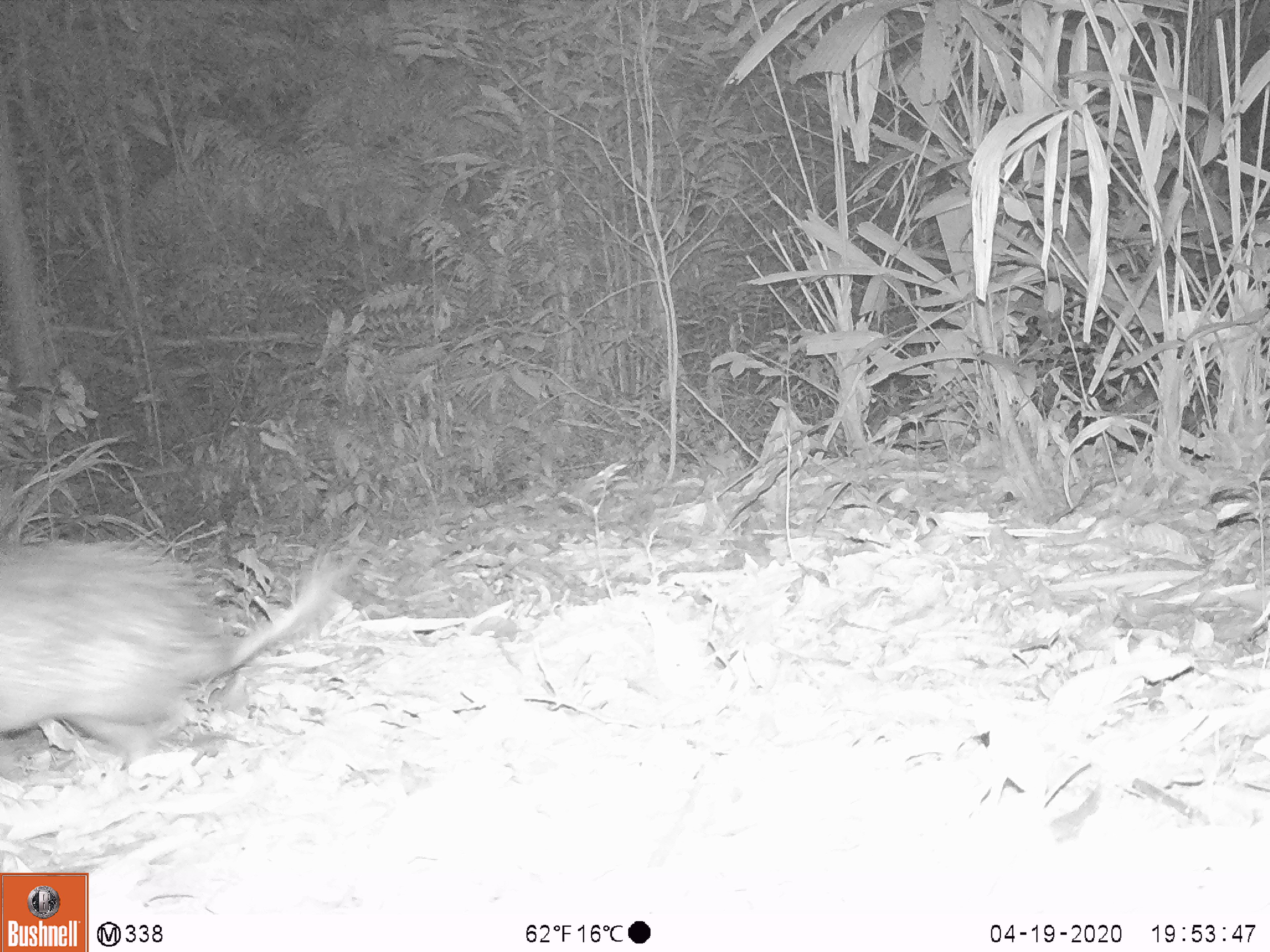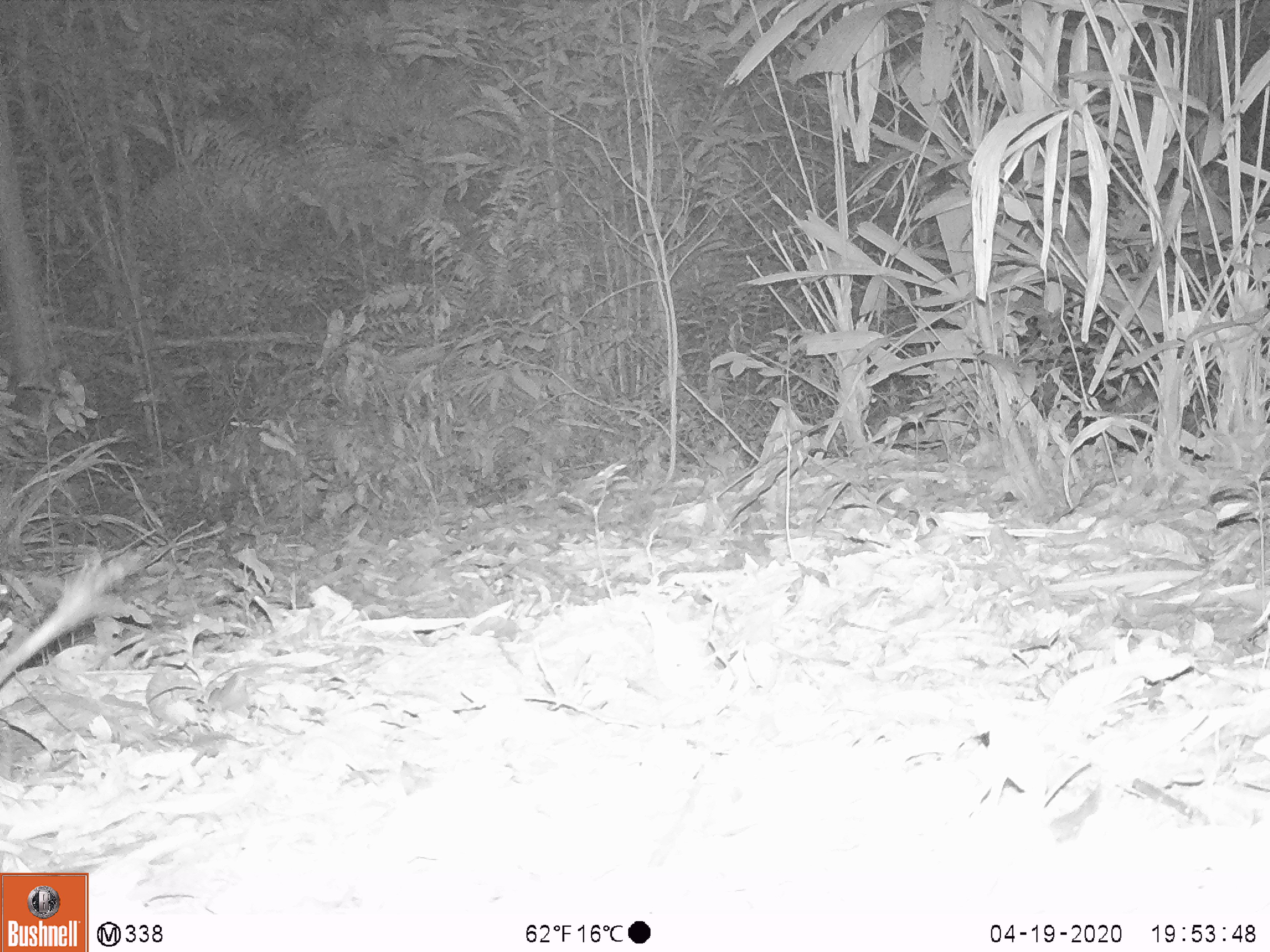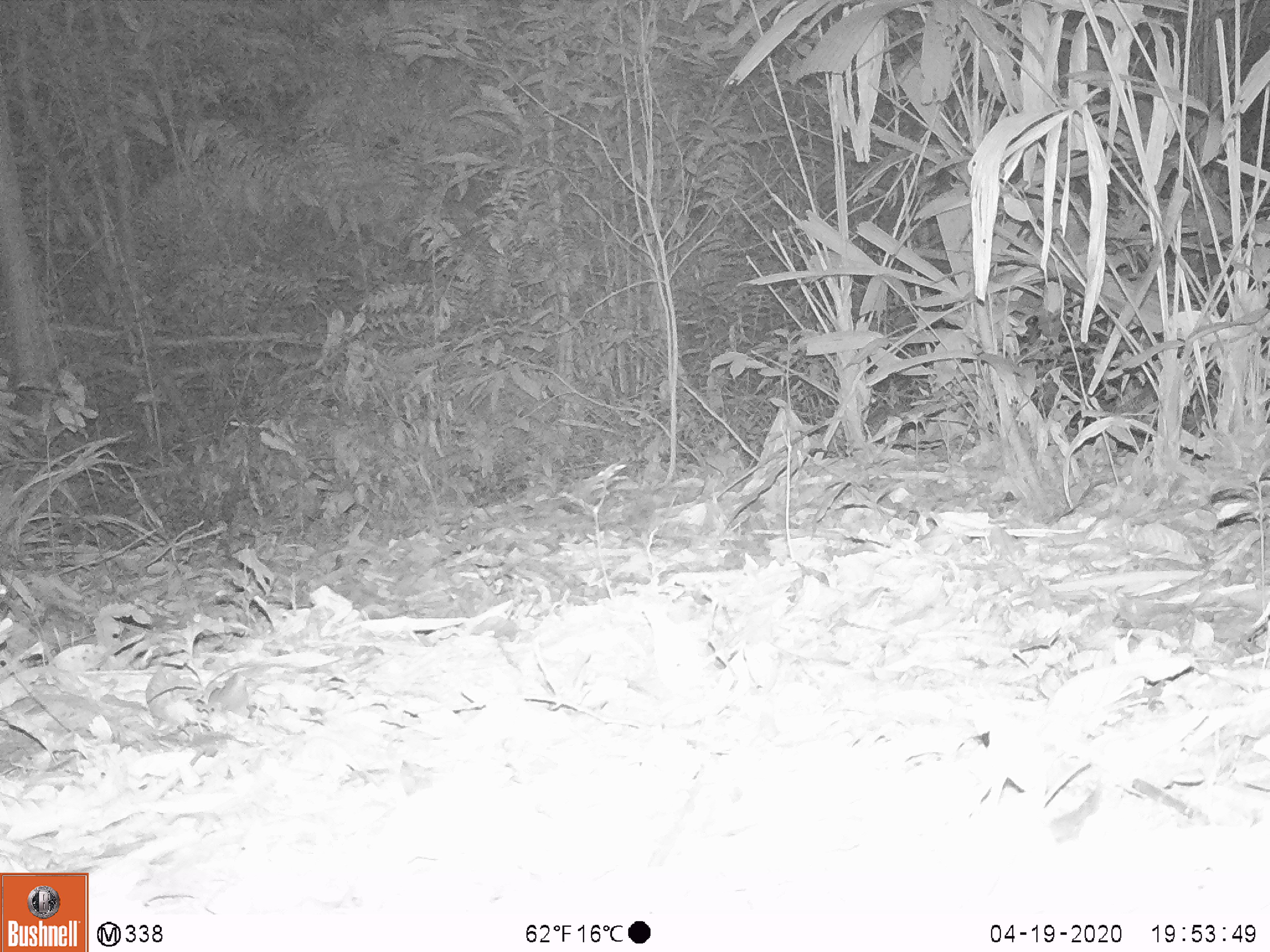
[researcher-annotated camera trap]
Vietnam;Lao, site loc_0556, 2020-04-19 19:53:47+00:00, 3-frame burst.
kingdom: Animalia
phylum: Chordata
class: Mammalia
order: Rodentia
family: Hystricidae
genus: Atherurus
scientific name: Atherurus macrourus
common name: asiatic brush-tailed porcupine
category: asiatic brush tailed porcupine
Asiatic brush tailed porcupine (asiatic brush-tailed porcupine) (Atherurus macrourus). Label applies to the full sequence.